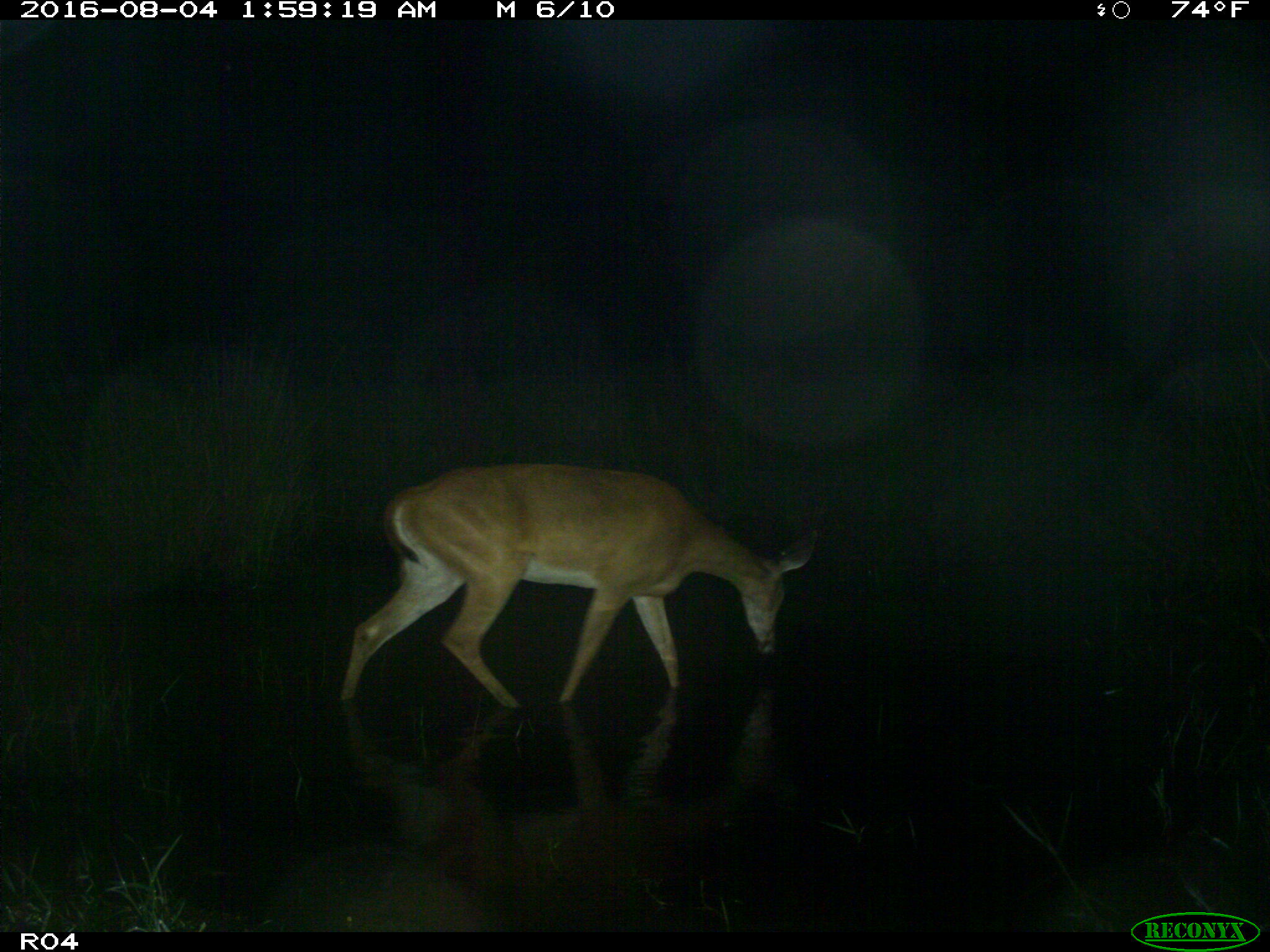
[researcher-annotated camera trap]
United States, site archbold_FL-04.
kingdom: Animalia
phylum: Chordata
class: Mammalia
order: Artiodactyla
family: Cervidae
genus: Odocoileus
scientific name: Odocoileus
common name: deer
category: unidentified deer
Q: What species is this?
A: Unidentified deer (deer) (Odocoileus).